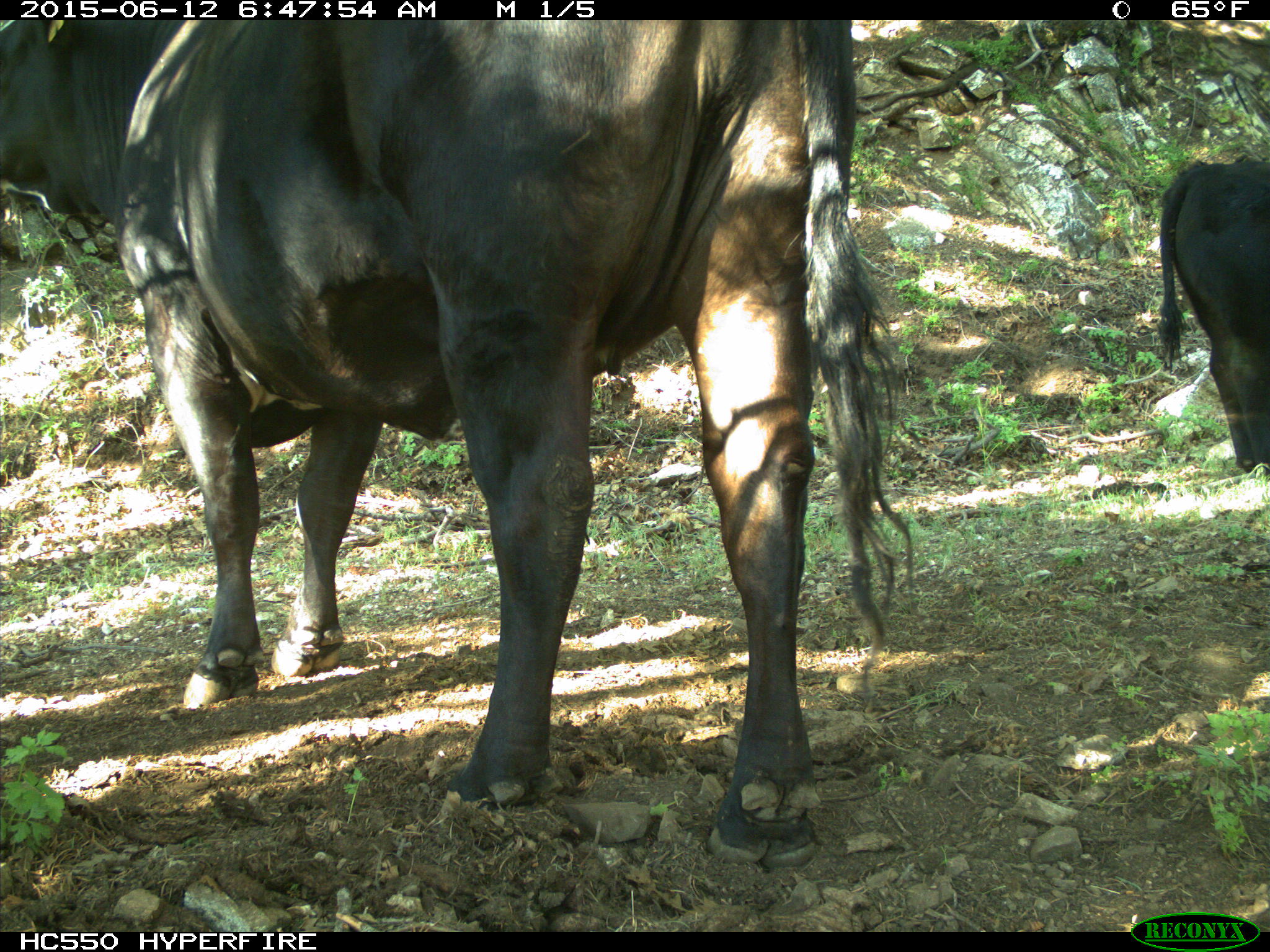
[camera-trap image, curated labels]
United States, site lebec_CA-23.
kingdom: Animalia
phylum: Chordata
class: Mammalia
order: Artiodactyla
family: Bovidae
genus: Bos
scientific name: Bos taurus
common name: domestic cow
Bos taurus (domestic cow).